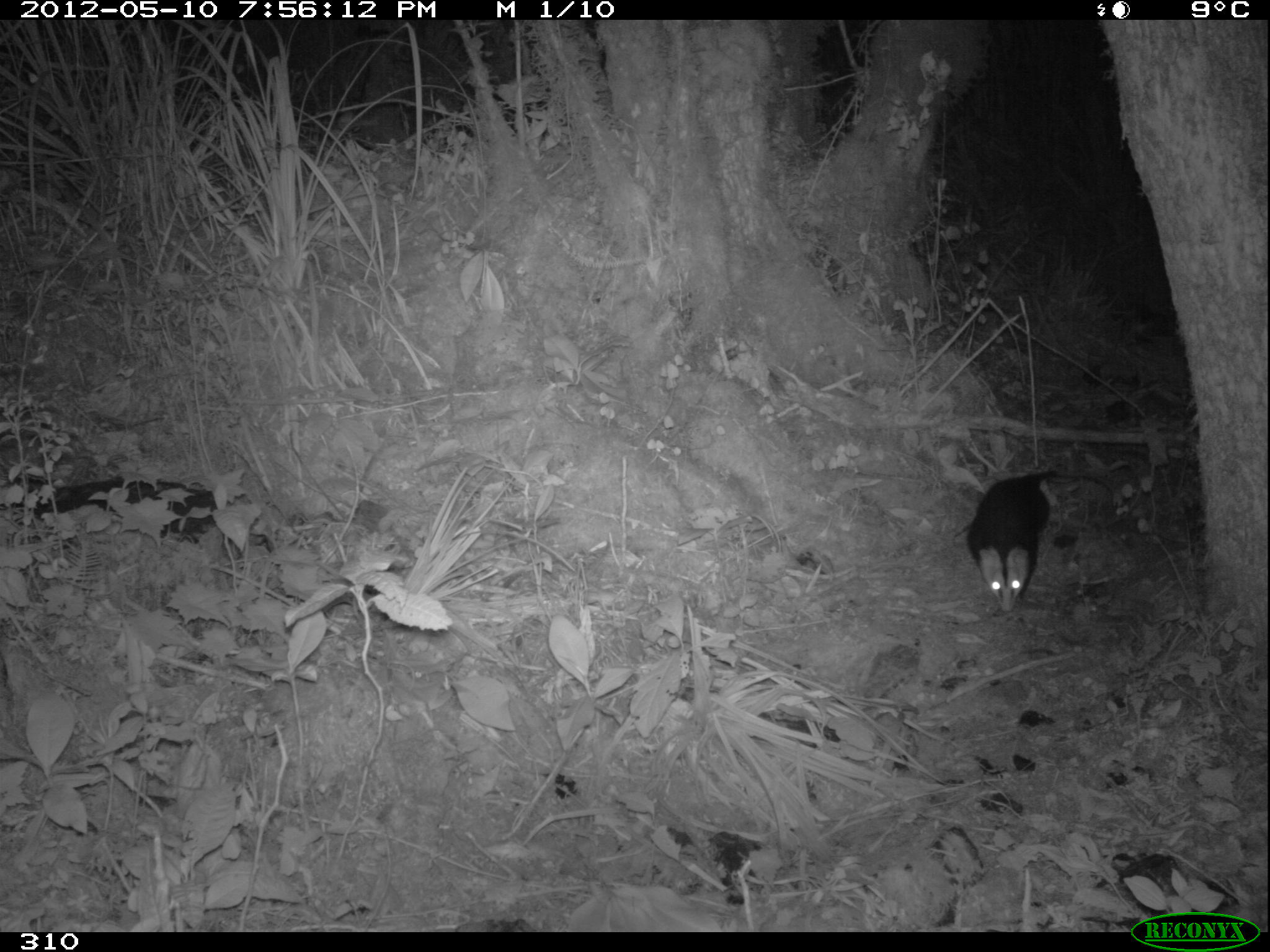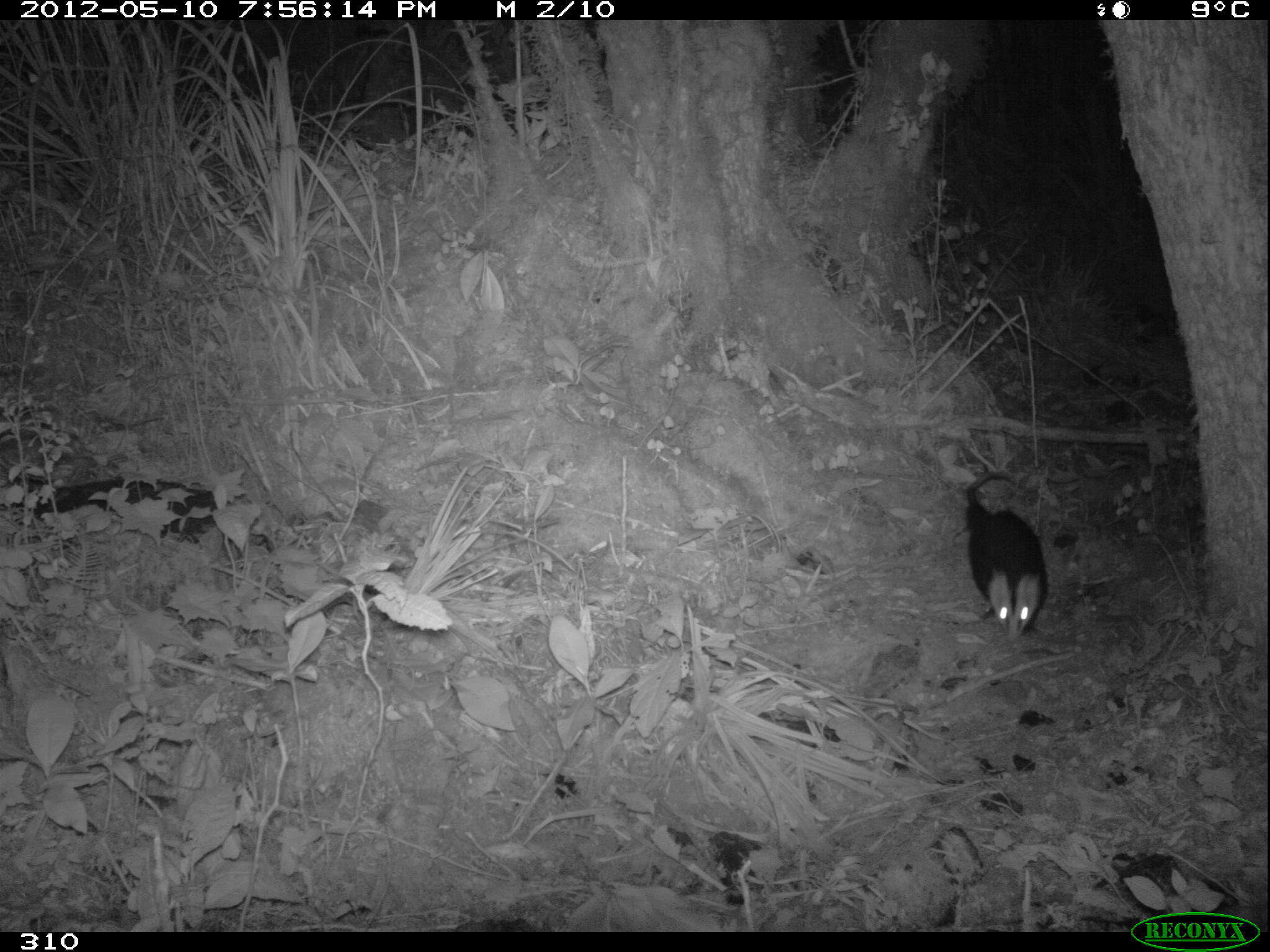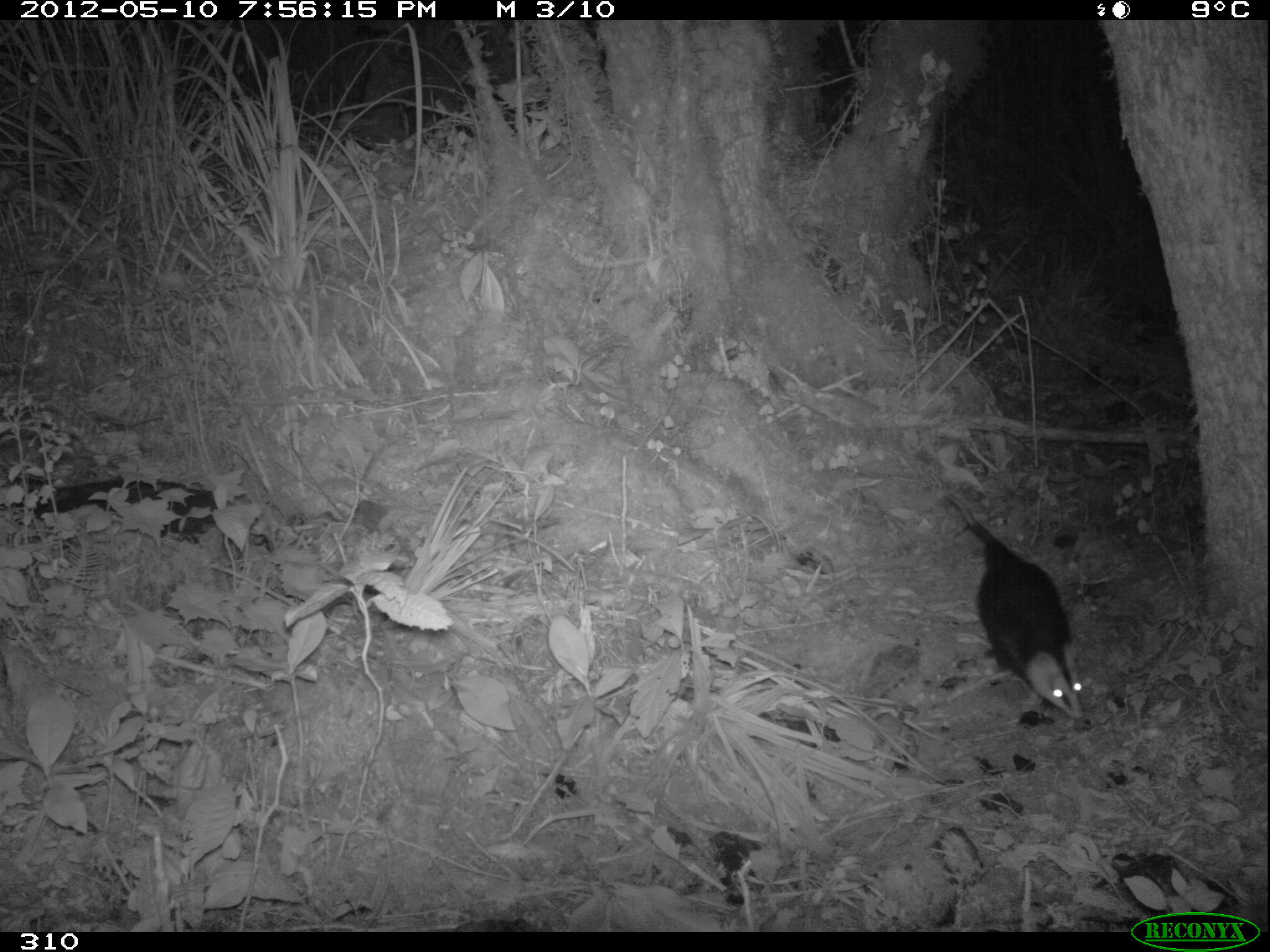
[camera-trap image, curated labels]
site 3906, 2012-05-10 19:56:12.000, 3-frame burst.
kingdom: Animalia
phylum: Chordata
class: Mammalia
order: Didelphimorphia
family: Didelphidae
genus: Didelphis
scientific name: Didelphis pernigra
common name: andean white-eared opossum